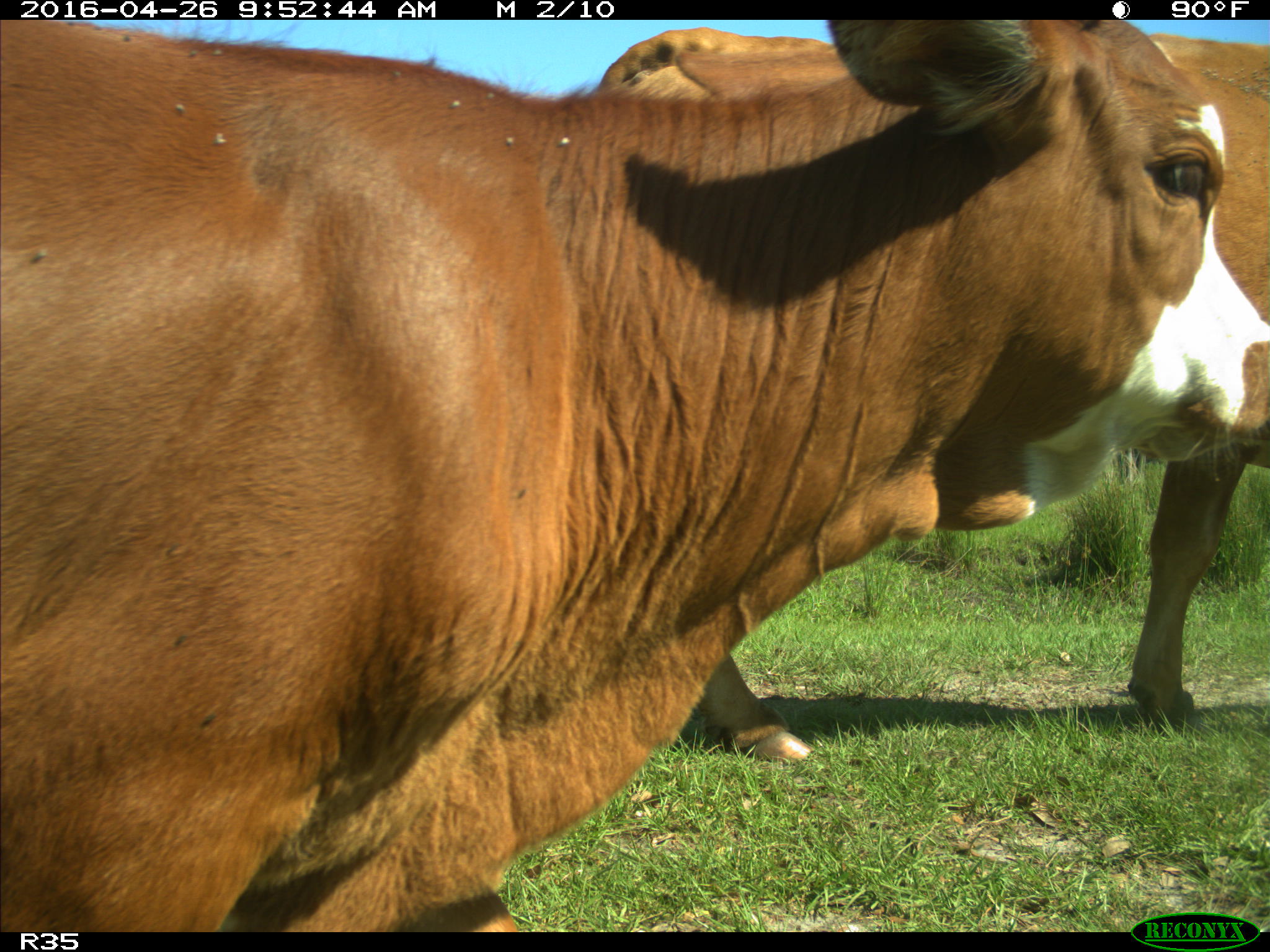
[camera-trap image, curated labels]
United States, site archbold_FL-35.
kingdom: Animalia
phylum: Chordata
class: Mammalia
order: Artiodactyla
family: Bovidae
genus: Bos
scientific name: Bos taurus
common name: domestic cow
Bos taurus (domestic cow).